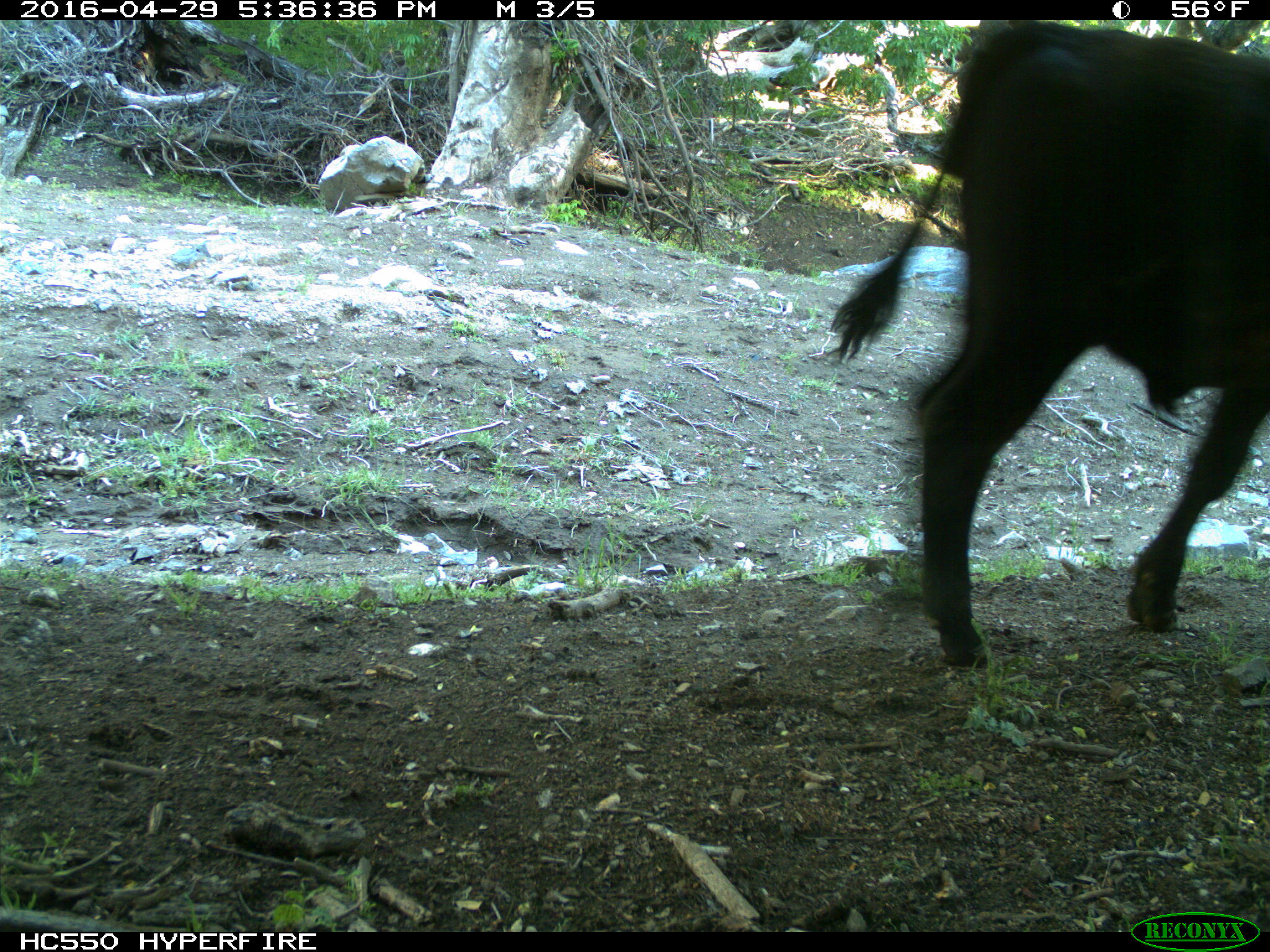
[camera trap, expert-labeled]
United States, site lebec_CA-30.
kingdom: Animalia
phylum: Chordata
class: Mammalia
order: Artiodactyla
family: Bovidae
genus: Bos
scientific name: Bos taurus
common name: domestic cow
Bos taurus (domestic cow).